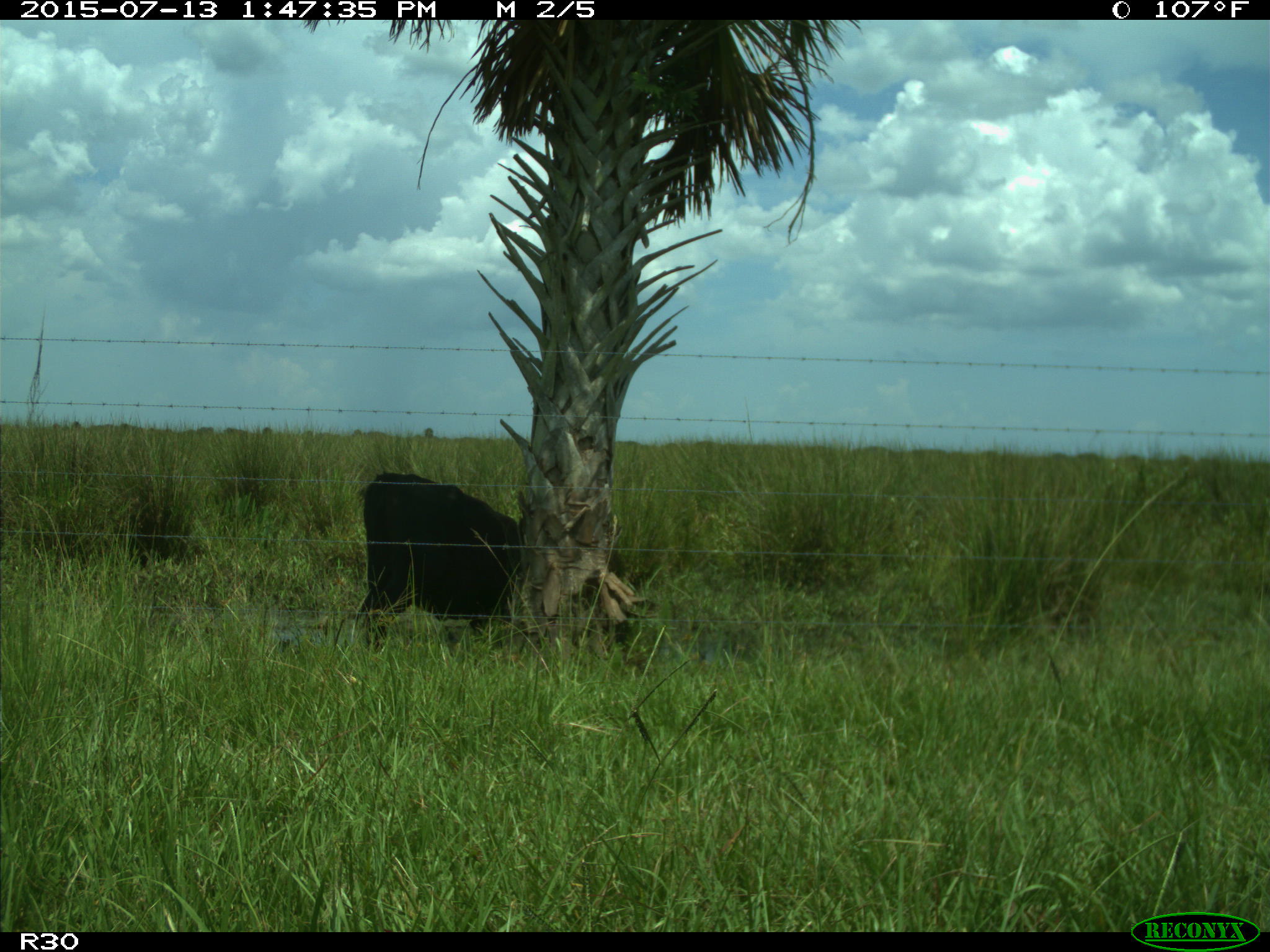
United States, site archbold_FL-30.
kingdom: Animalia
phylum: Chordata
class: Mammalia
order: Artiodactyla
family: Bovidae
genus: Bos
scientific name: Bos taurus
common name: domestic cow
Bos taurus (domestic cow).